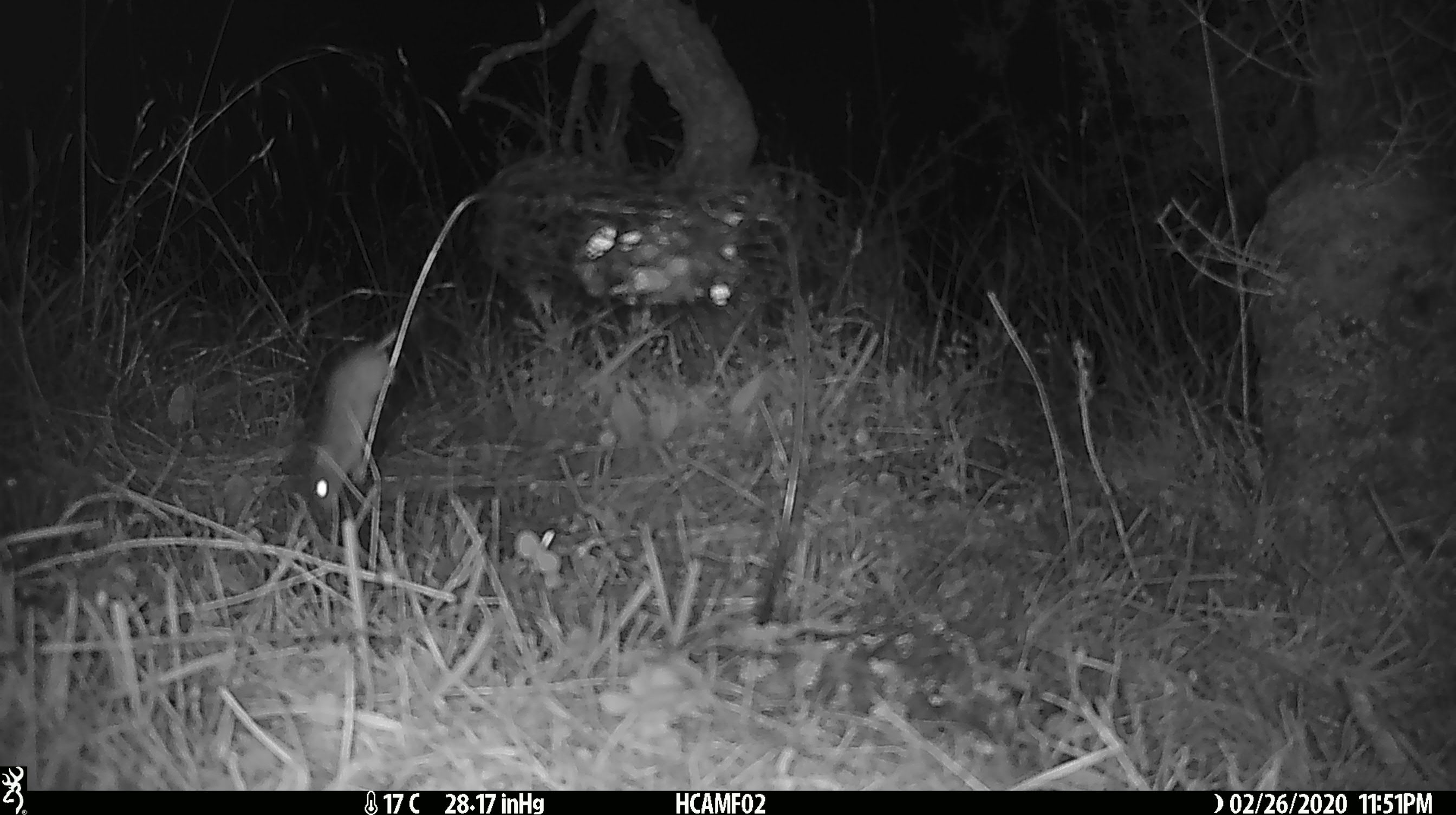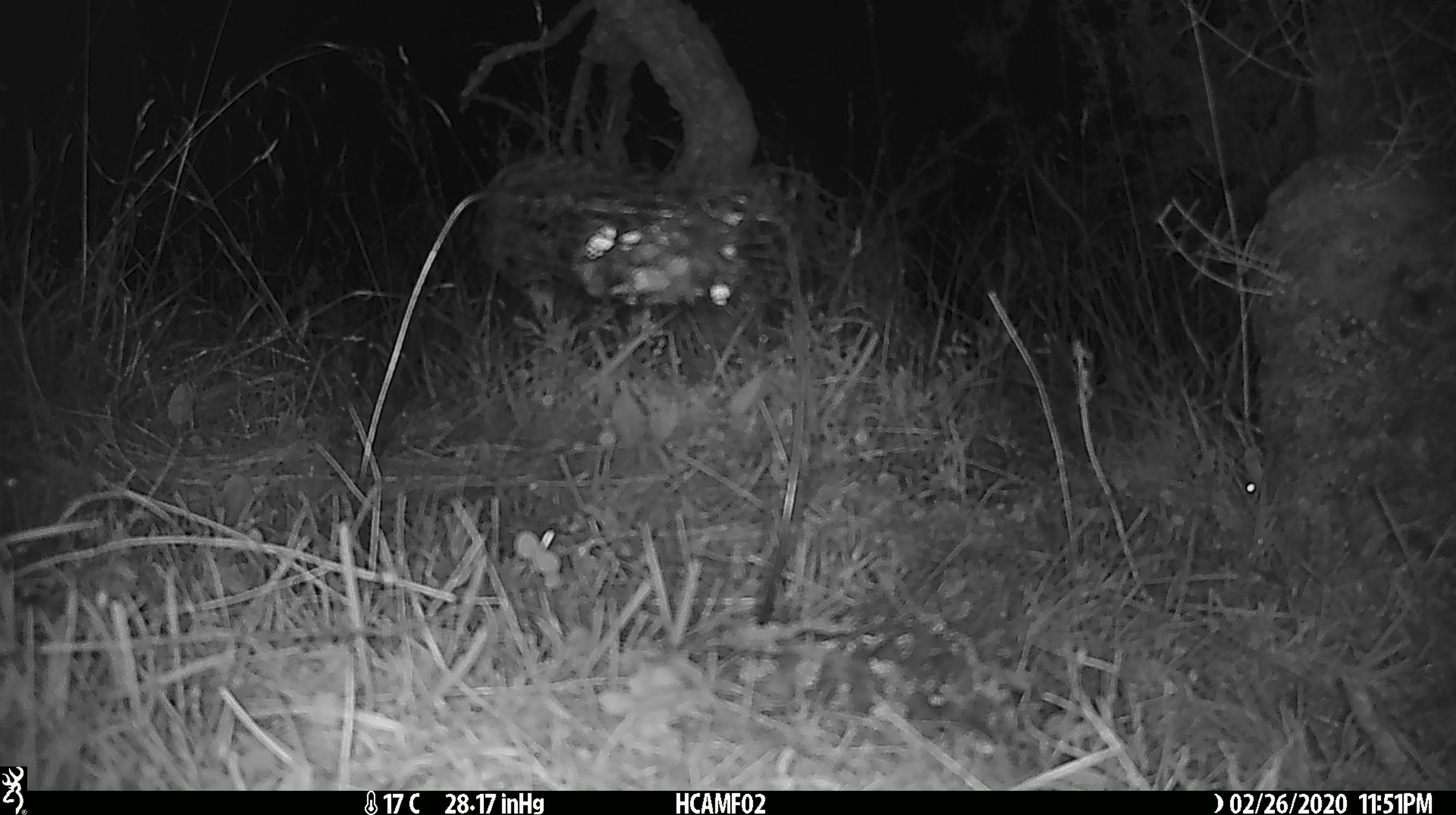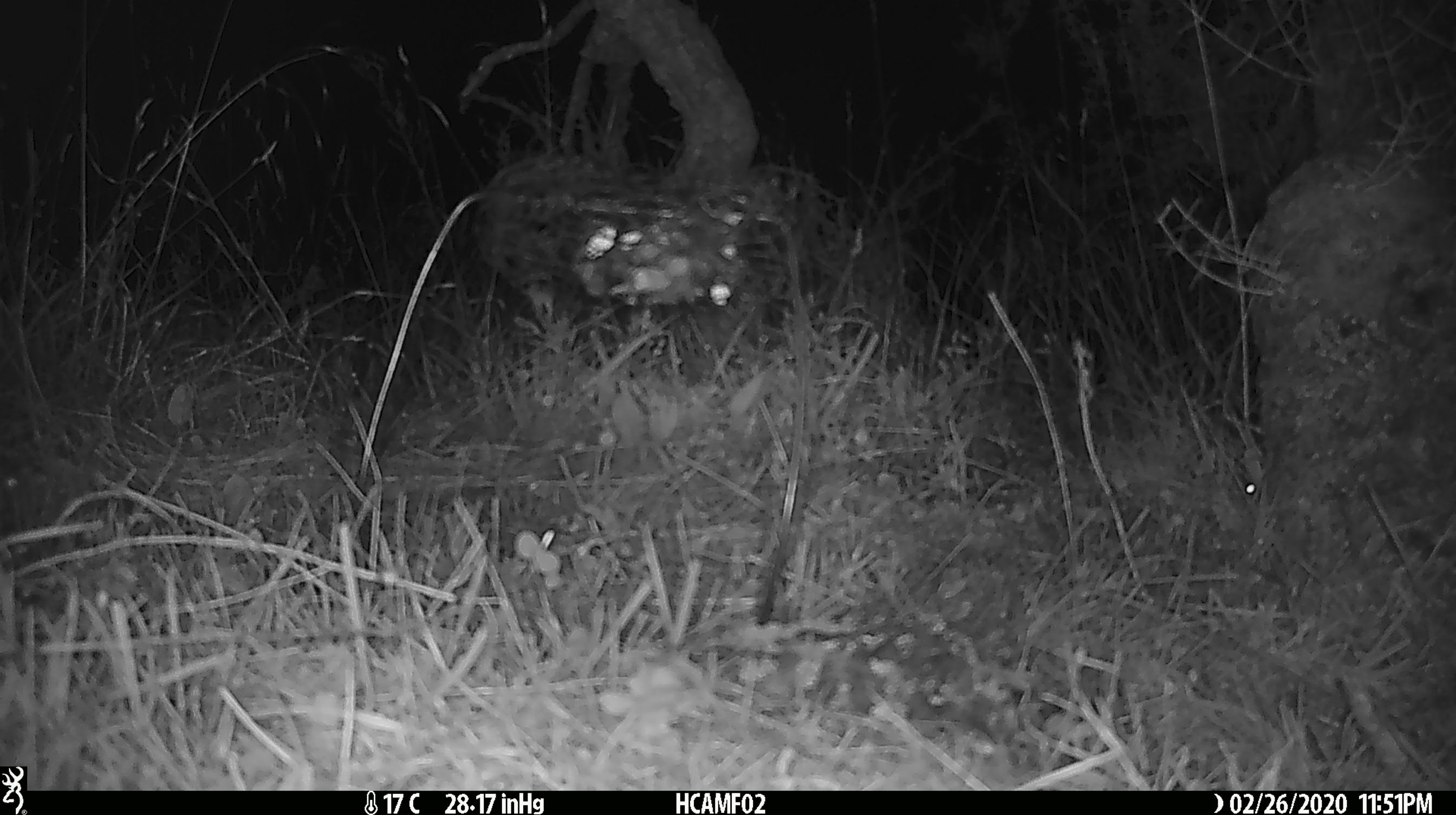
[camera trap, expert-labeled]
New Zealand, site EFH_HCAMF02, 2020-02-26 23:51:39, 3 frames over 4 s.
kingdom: Animalia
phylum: Chordata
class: Mammalia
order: Rodentia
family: Muridae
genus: Mus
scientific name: Mus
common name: mouse